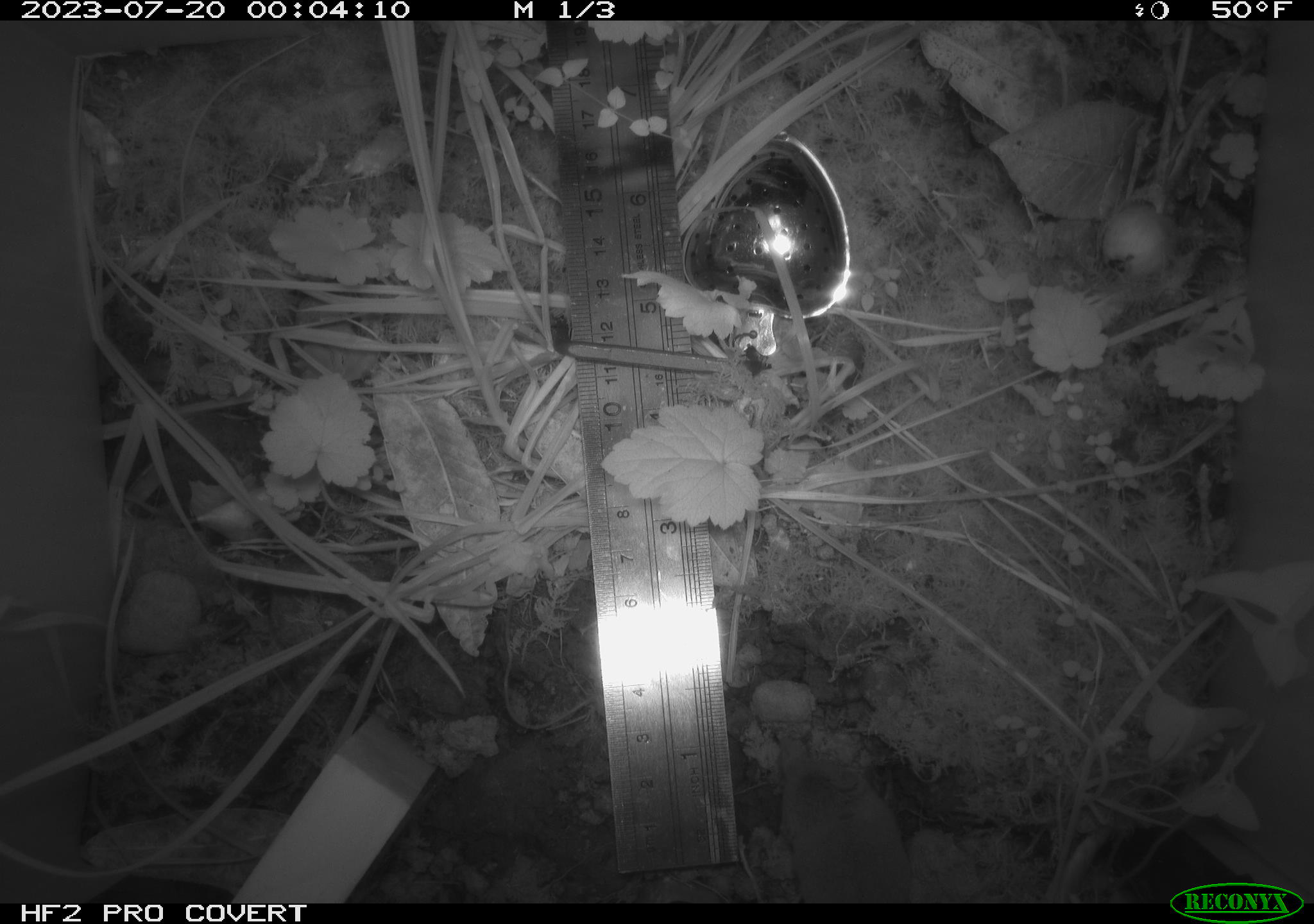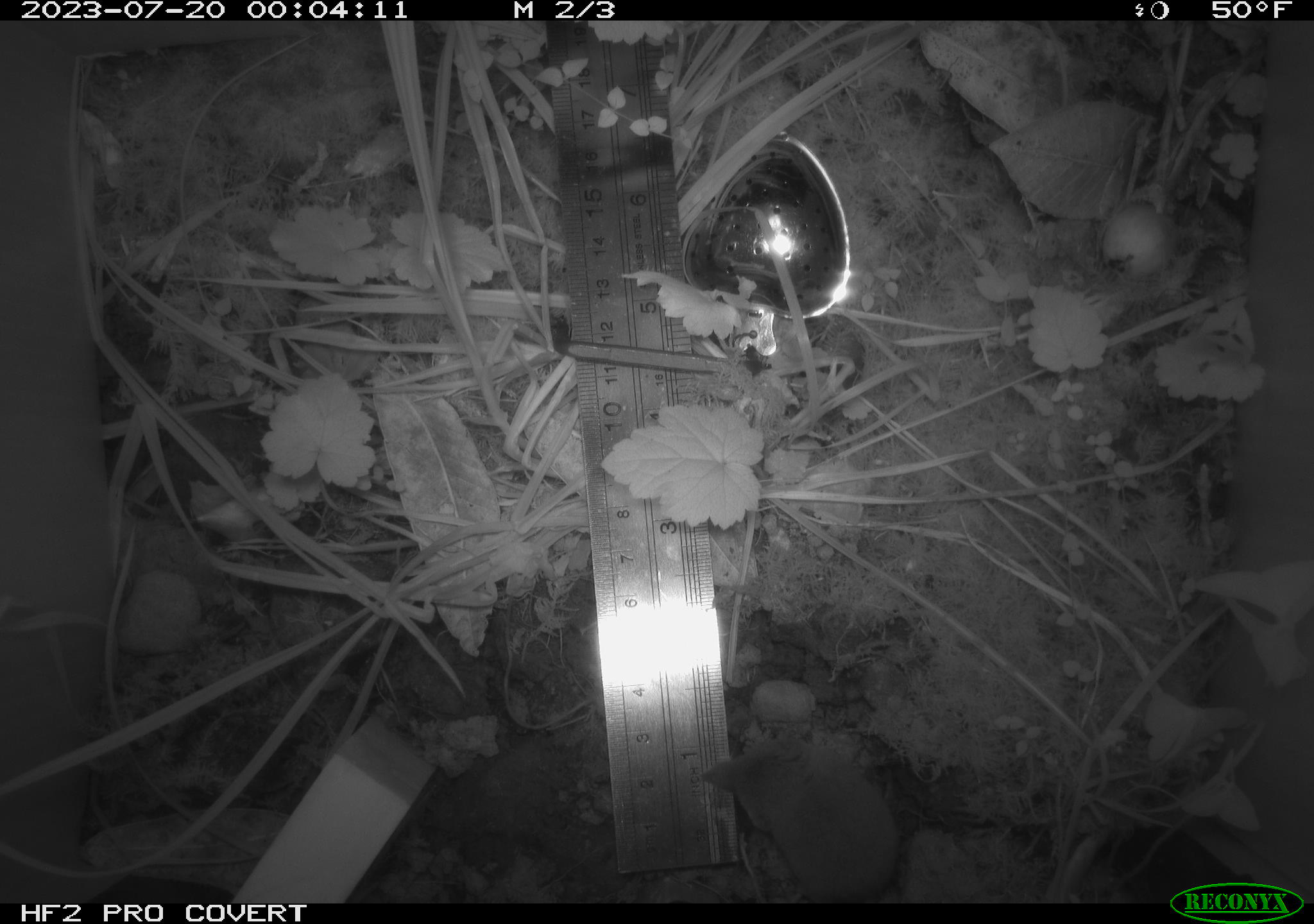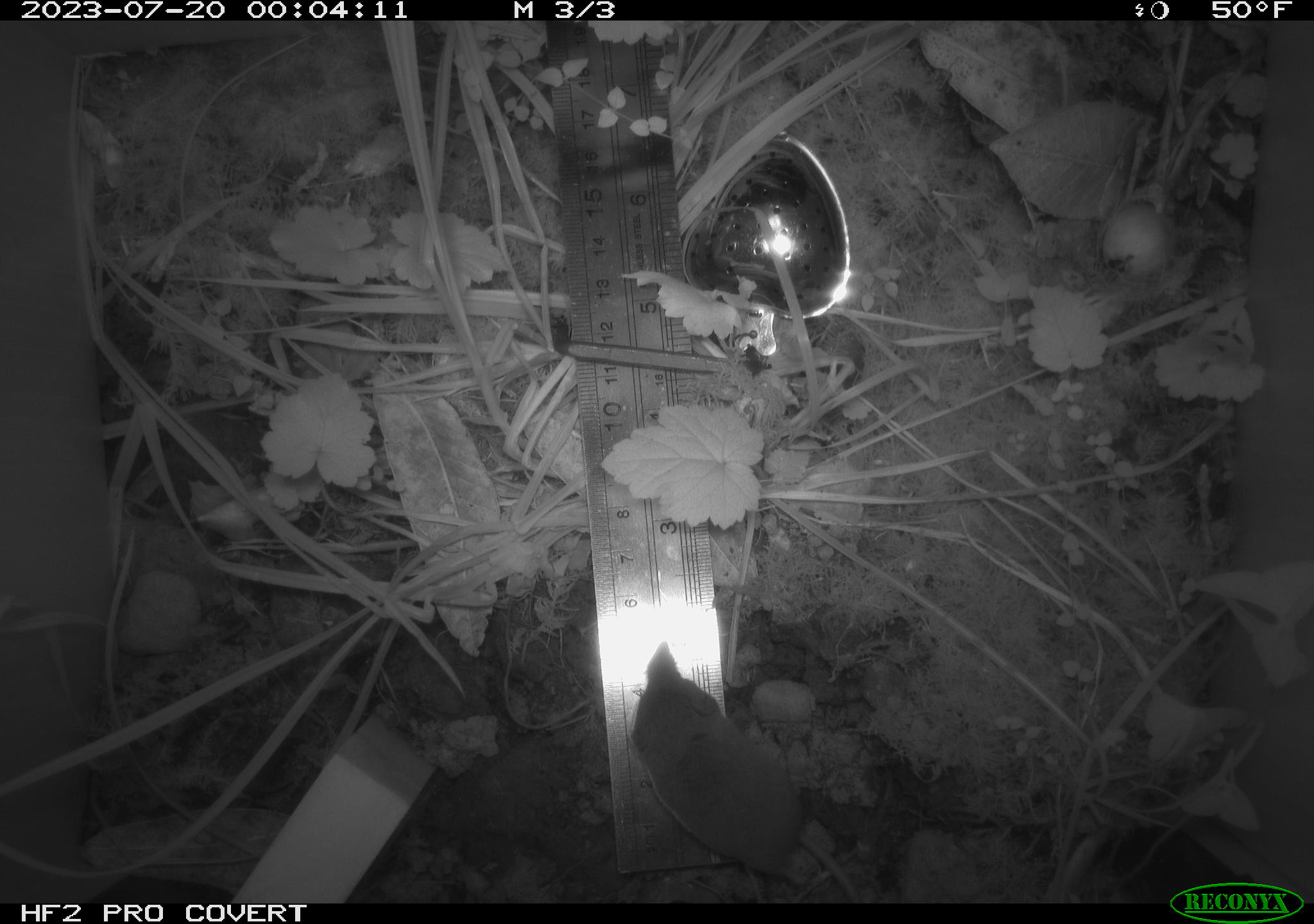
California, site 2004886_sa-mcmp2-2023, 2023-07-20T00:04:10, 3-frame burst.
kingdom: Animalia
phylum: Chordata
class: Mammalia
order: Eulipotyphla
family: Soricidae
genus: Sorex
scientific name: Sorex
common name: long-tailed shrew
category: sorex species